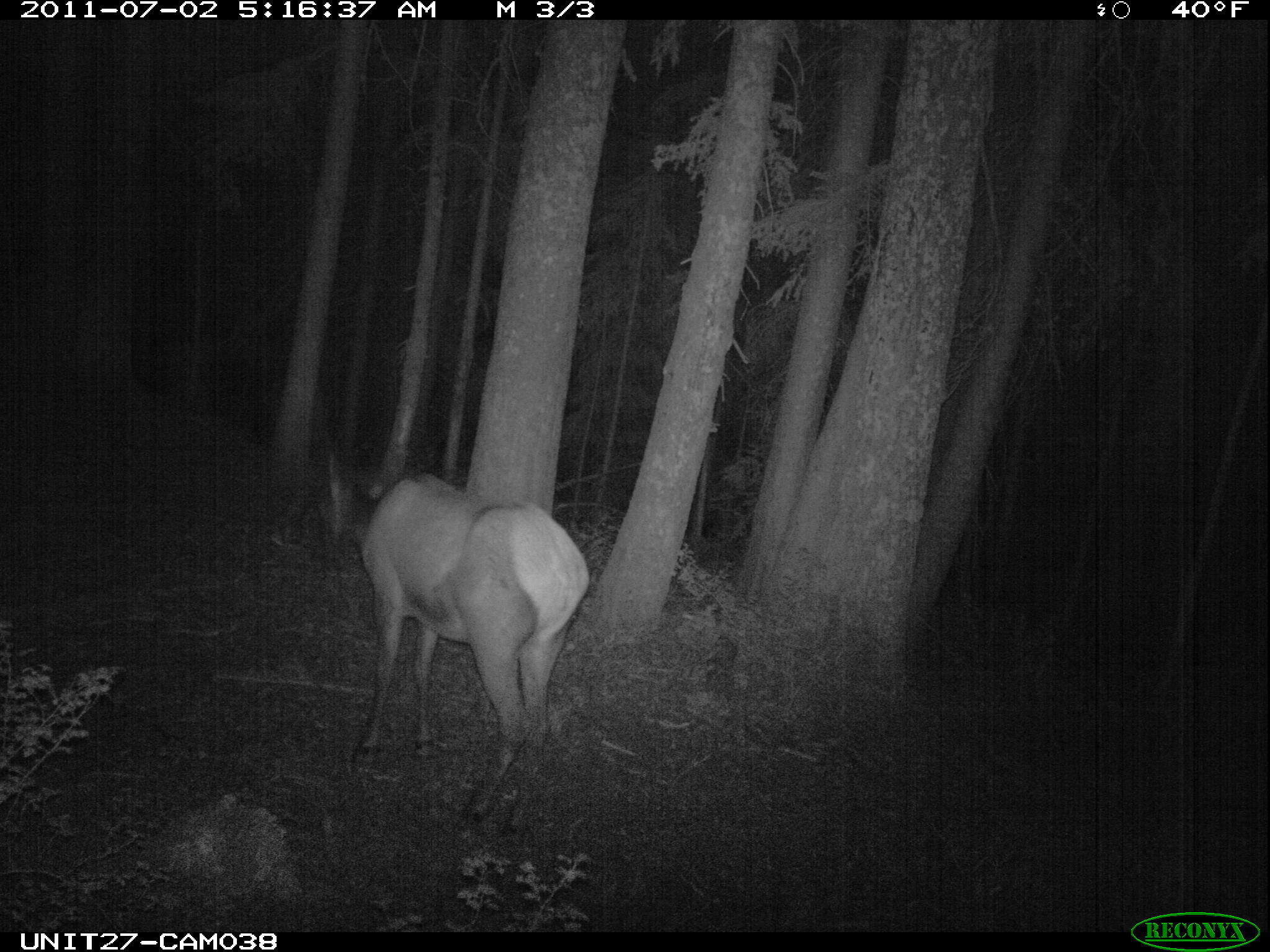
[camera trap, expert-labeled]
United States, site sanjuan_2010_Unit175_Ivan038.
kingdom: Animalia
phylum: Chordata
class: Mammalia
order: Artiodactyla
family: Cervidae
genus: Cervus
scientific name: Cervus elaphus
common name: red deer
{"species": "Cervus elaphus (red deer)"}